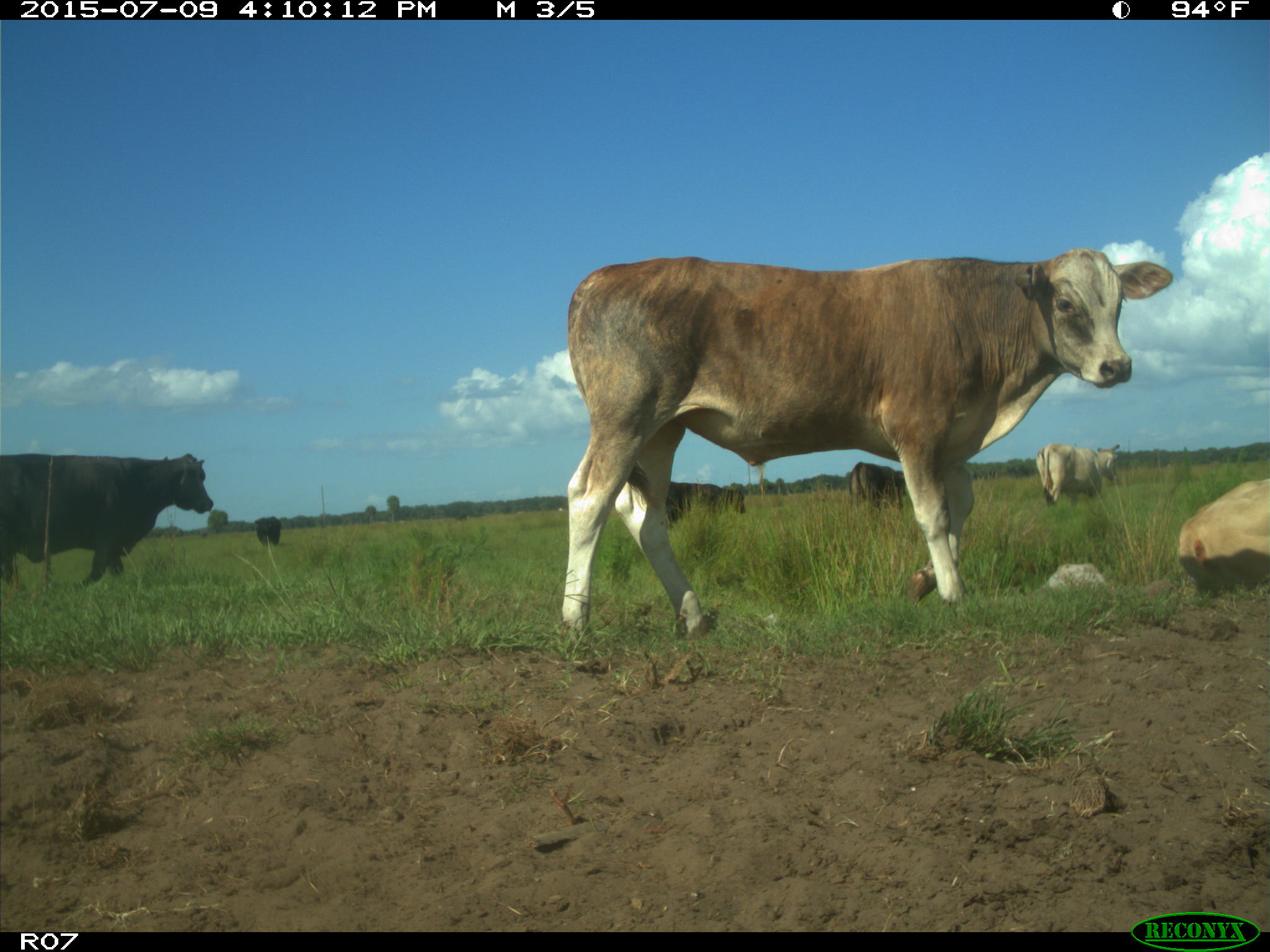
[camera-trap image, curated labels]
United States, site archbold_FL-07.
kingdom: Animalia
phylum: Chordata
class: Mammalia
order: Artiodactyla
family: Bovidae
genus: Bos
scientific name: Bos taurus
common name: domestic cow